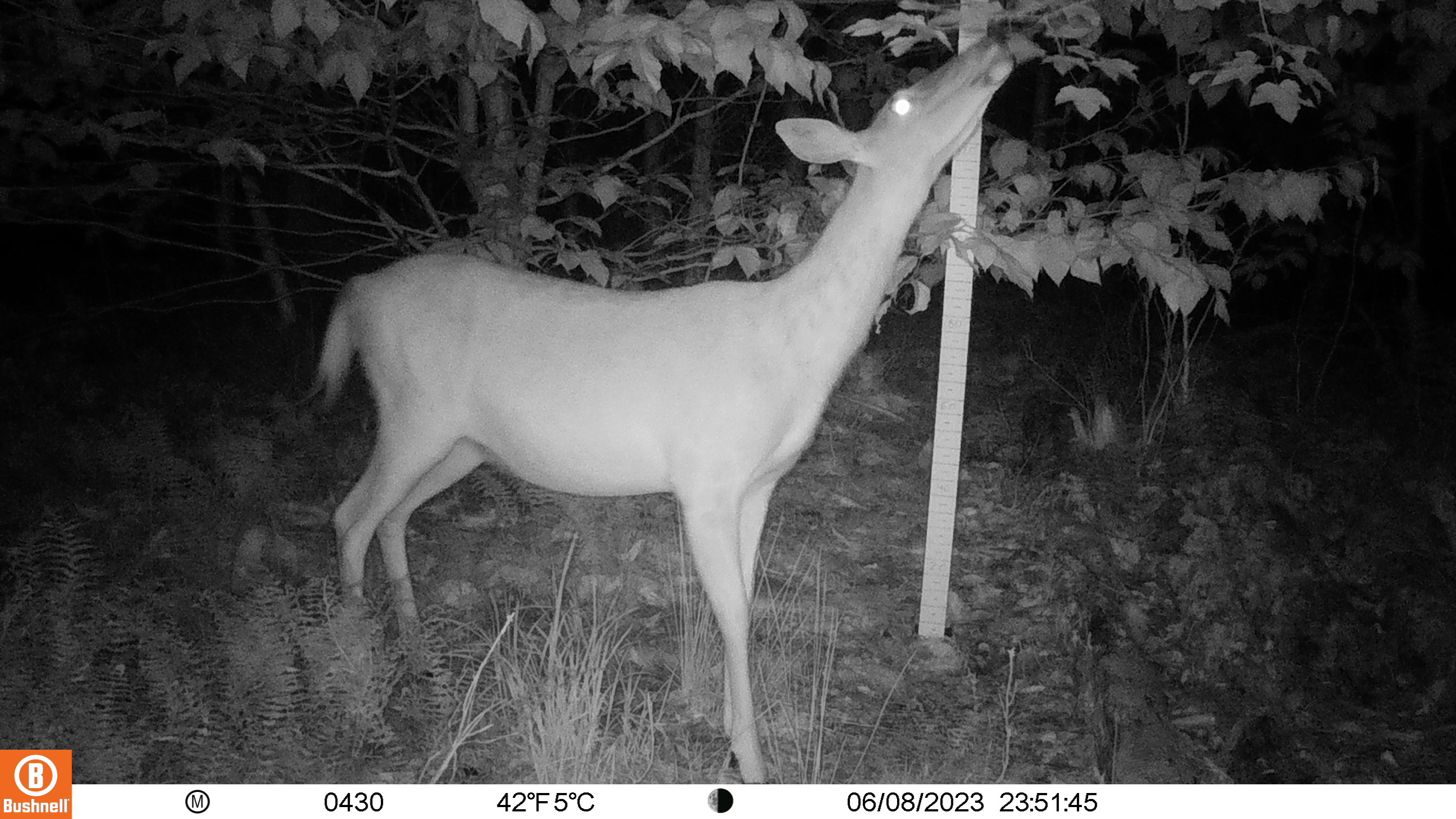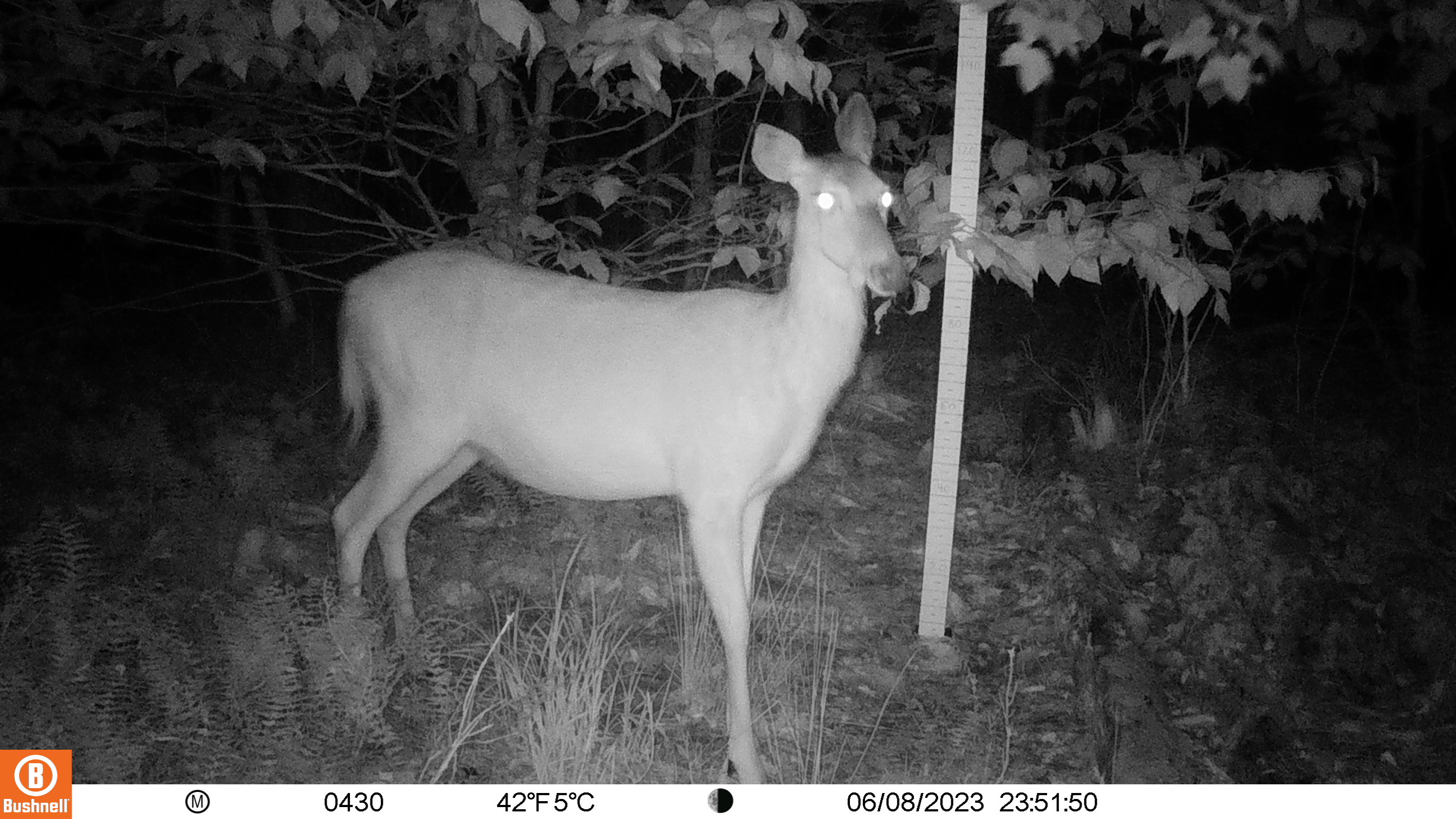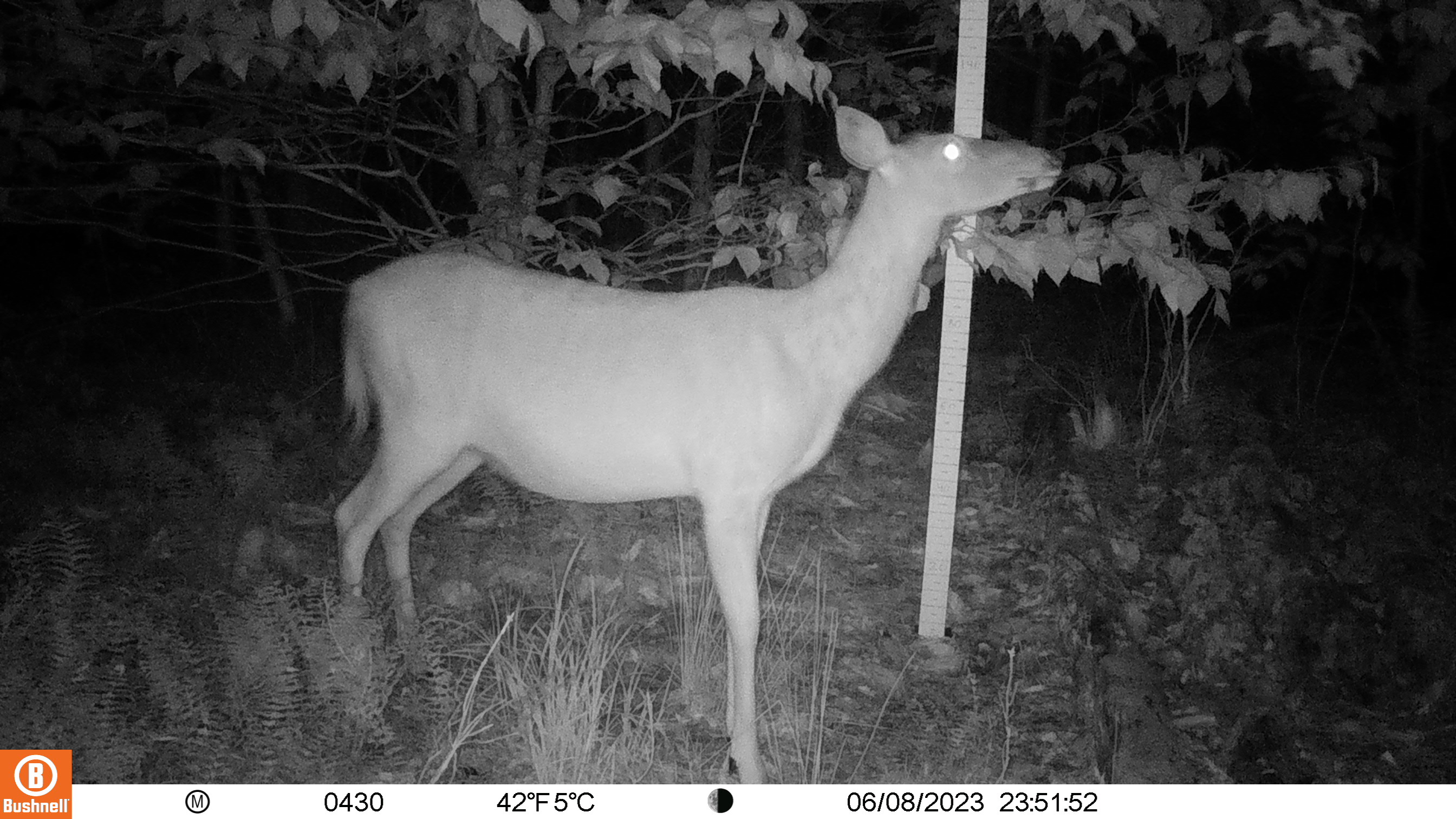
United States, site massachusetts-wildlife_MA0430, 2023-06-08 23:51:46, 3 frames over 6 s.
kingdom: Animalia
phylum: Chordata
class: Mammalia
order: Artiodactyla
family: Cervidae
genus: Odocoileus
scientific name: Odocoileus virginianus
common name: white-tailed deer